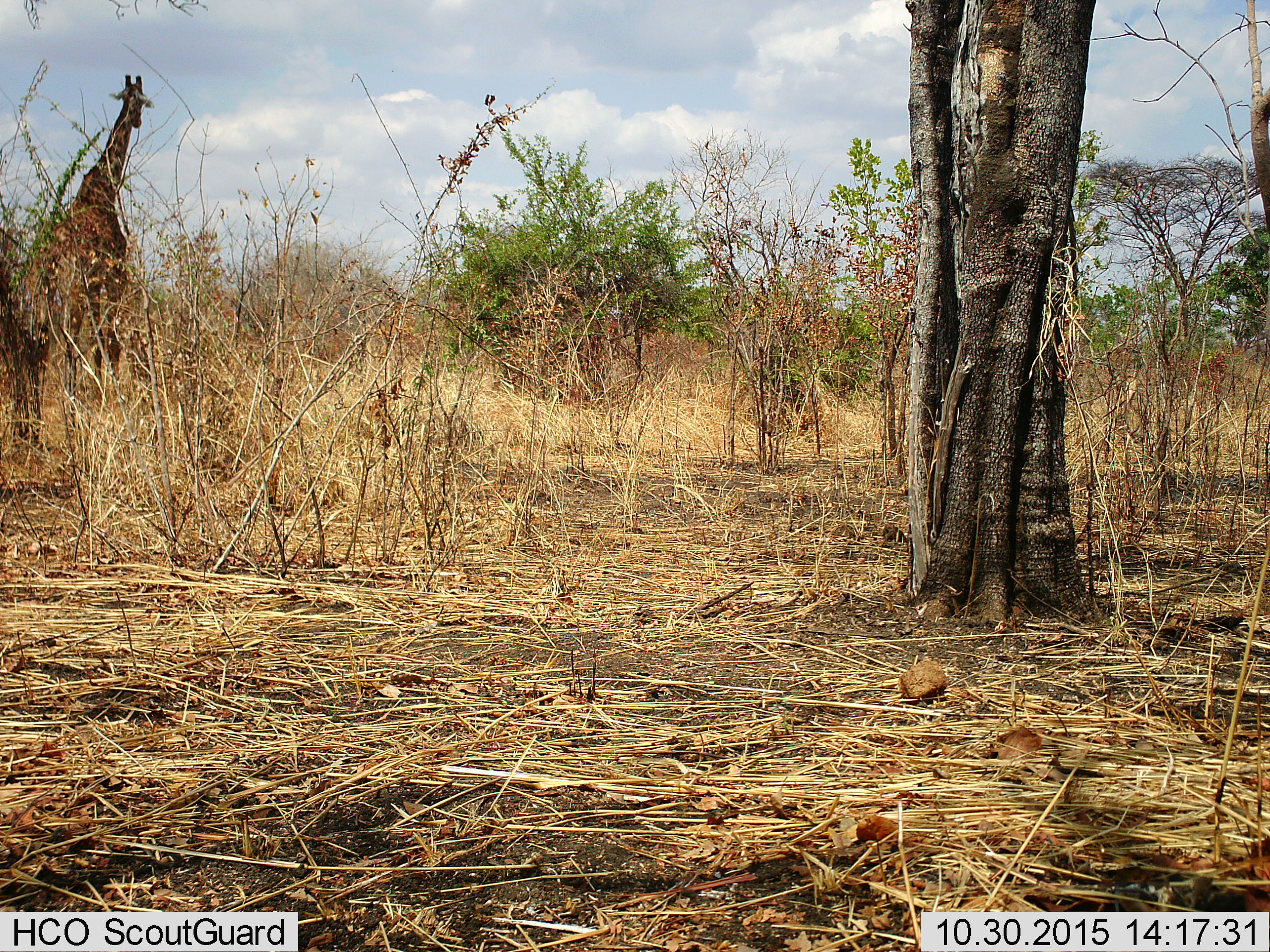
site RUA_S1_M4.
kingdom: Animalia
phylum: Chordata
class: Mammalia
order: Artiodactyla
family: Giraffidae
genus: Giraffa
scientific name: Giraffa camelopardalis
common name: giraffe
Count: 1.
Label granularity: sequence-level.